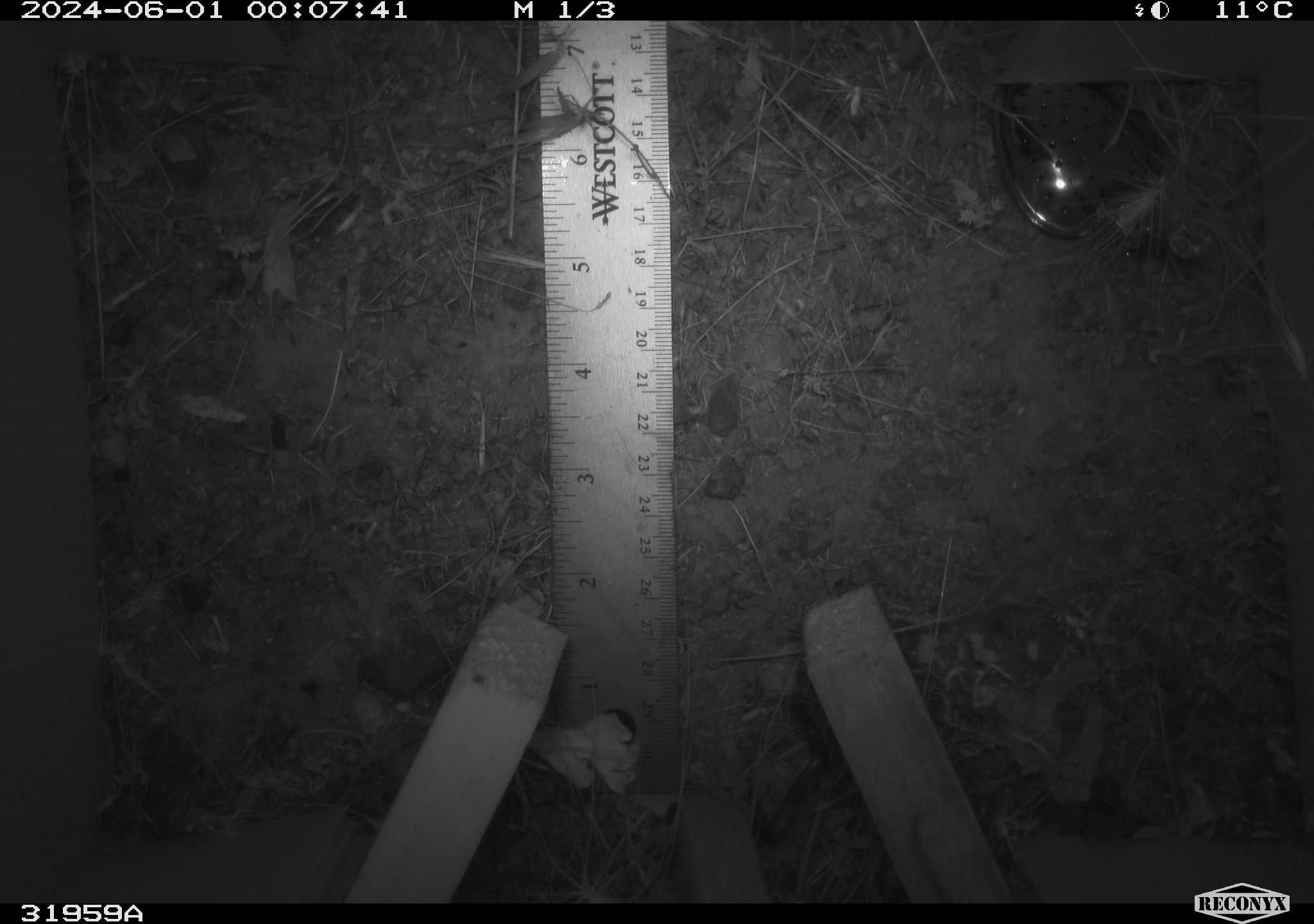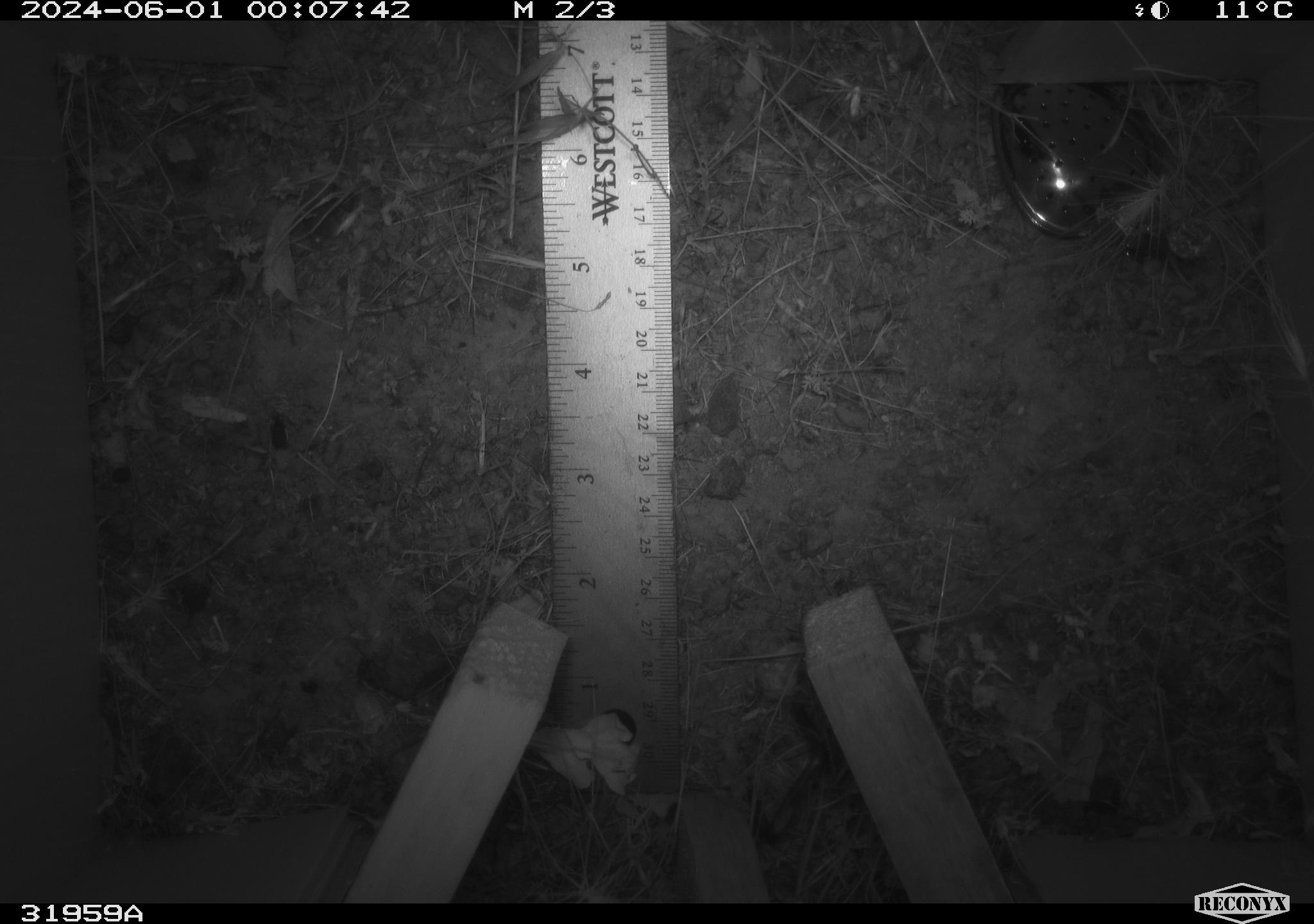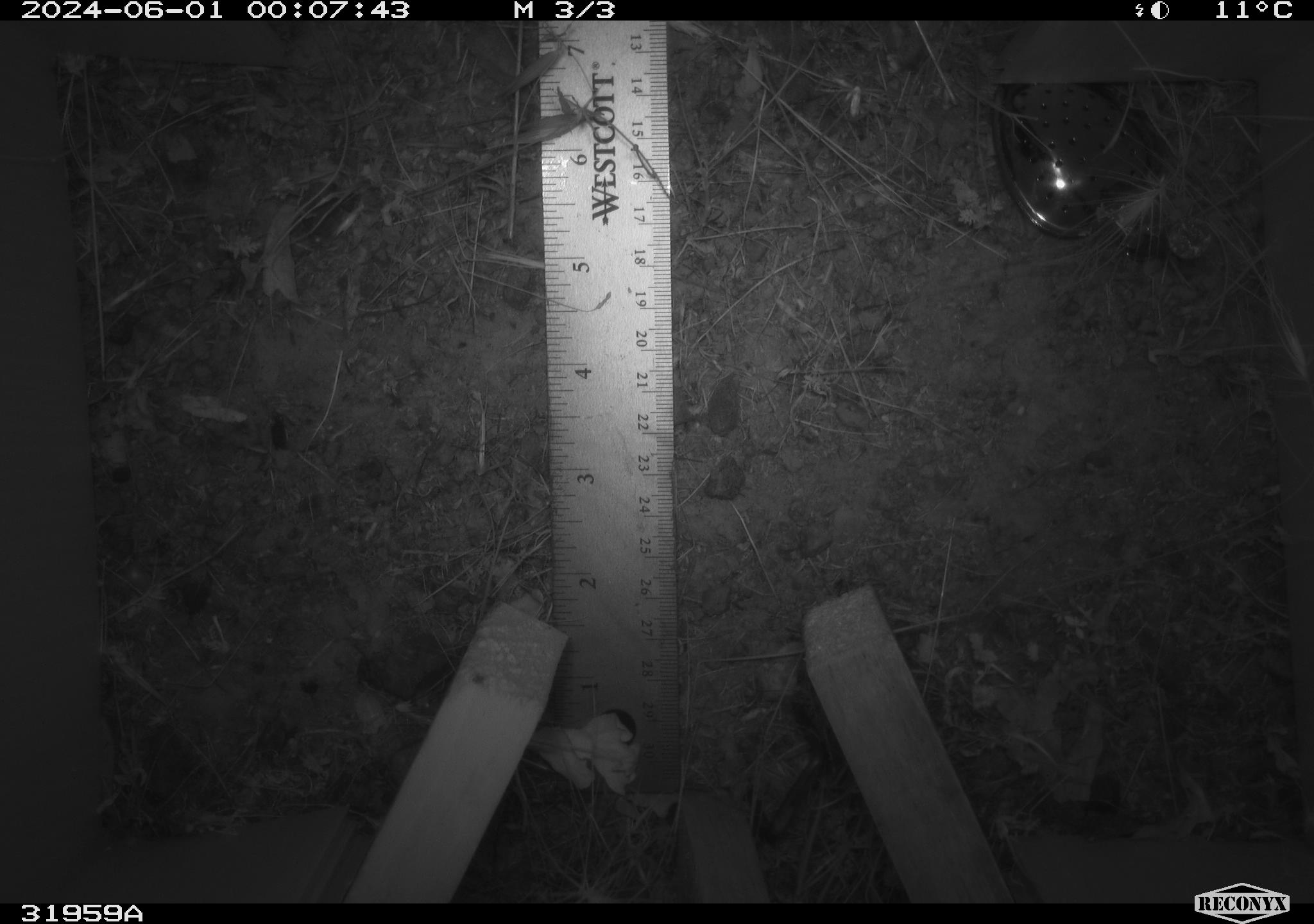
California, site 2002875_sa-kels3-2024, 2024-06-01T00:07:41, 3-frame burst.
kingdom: Animalia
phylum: Chordata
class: Mammalia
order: Rodentia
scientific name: Rodentia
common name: rodent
Rodent (Rodentia).